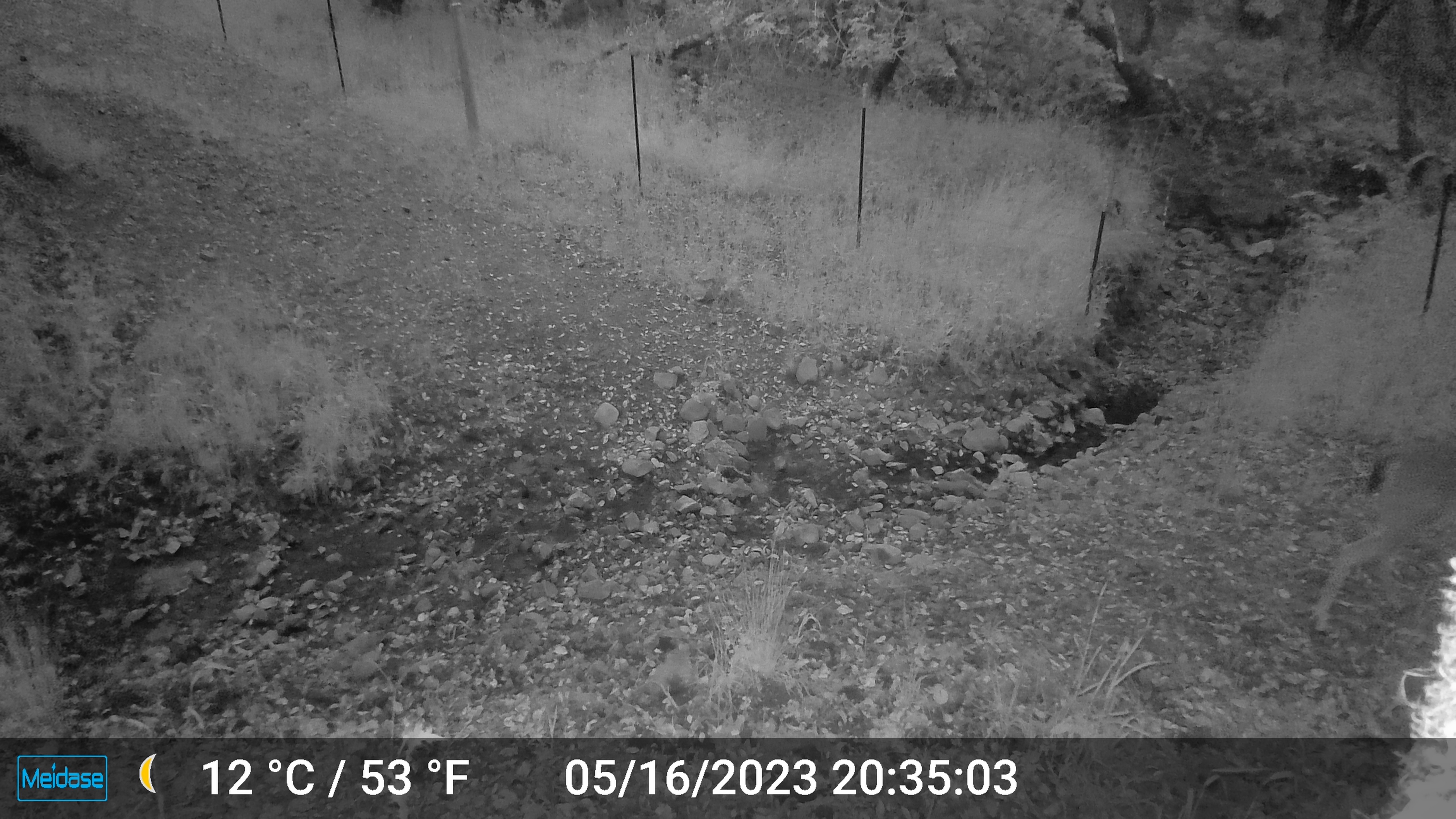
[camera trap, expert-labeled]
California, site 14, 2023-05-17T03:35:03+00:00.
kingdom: Animalia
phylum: Chordata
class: Mammalia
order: Artiodactyla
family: Cervidae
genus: Odocoileus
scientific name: Odocoileus hemionus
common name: mule deer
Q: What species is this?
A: Mule deer (Odocoileus hemionus).